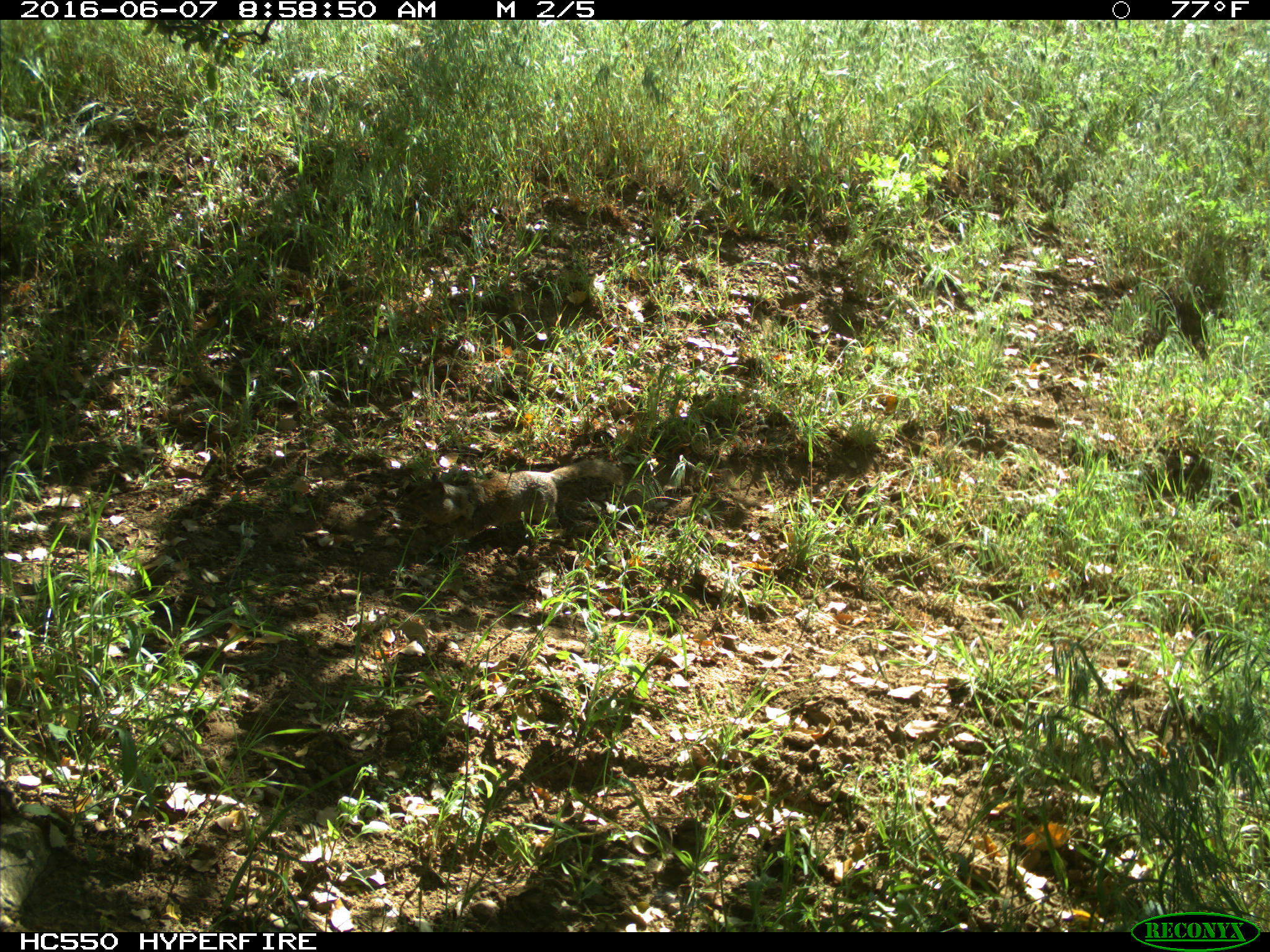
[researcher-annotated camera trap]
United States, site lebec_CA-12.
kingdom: Animalia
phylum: Chordata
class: Mammalia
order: Rodentia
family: Sciuridae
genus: Otospermophilus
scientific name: Otospermophilus beecheyi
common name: california ground squirrel